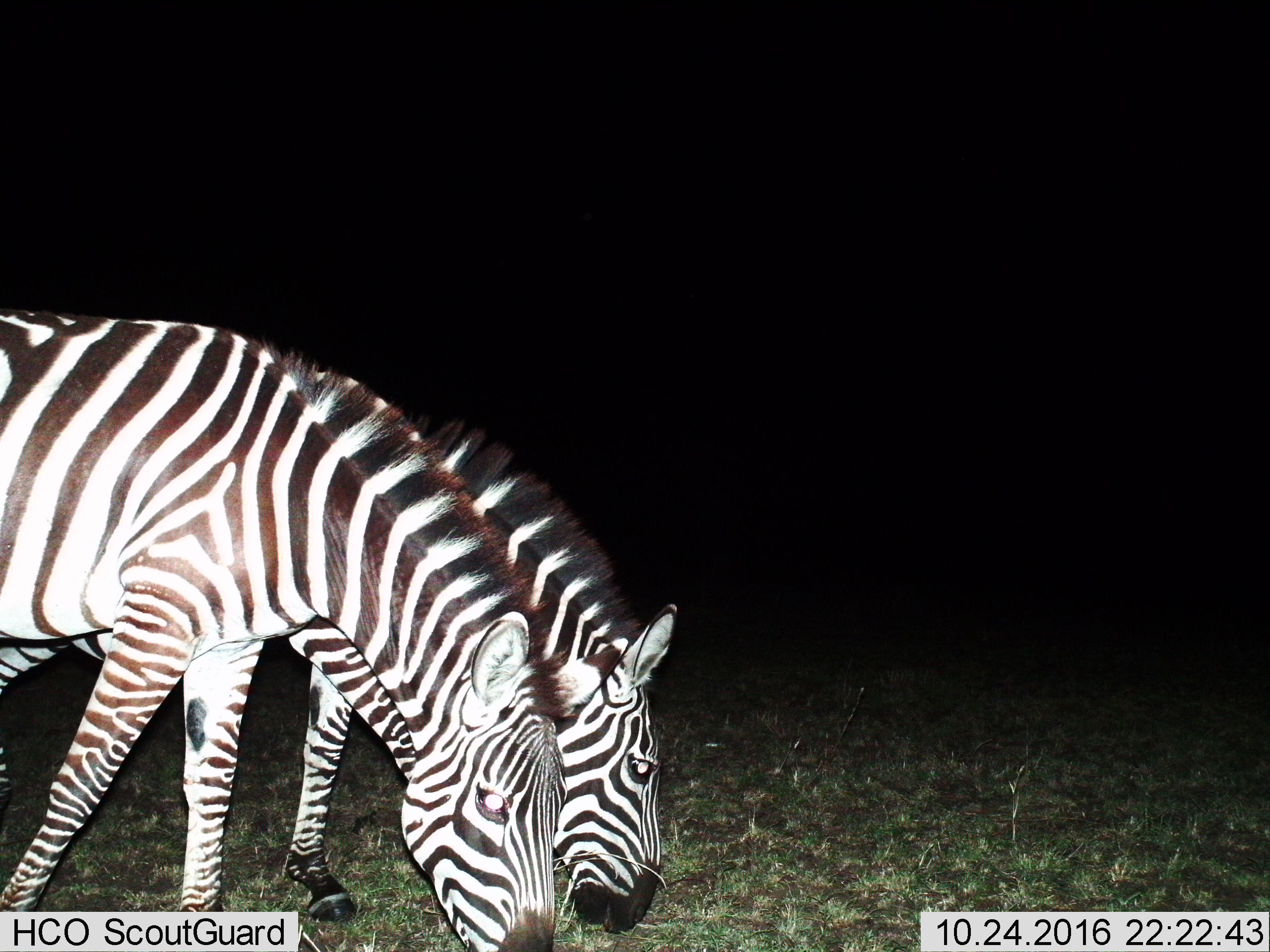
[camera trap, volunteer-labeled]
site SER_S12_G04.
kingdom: Animalia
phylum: Chordata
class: Mammalia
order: Perissodactyla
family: Equidae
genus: Equus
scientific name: Equus quagga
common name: plains zebra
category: zebraplains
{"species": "zebraplains (plains zebra) (Equus quagga)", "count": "2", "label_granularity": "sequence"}